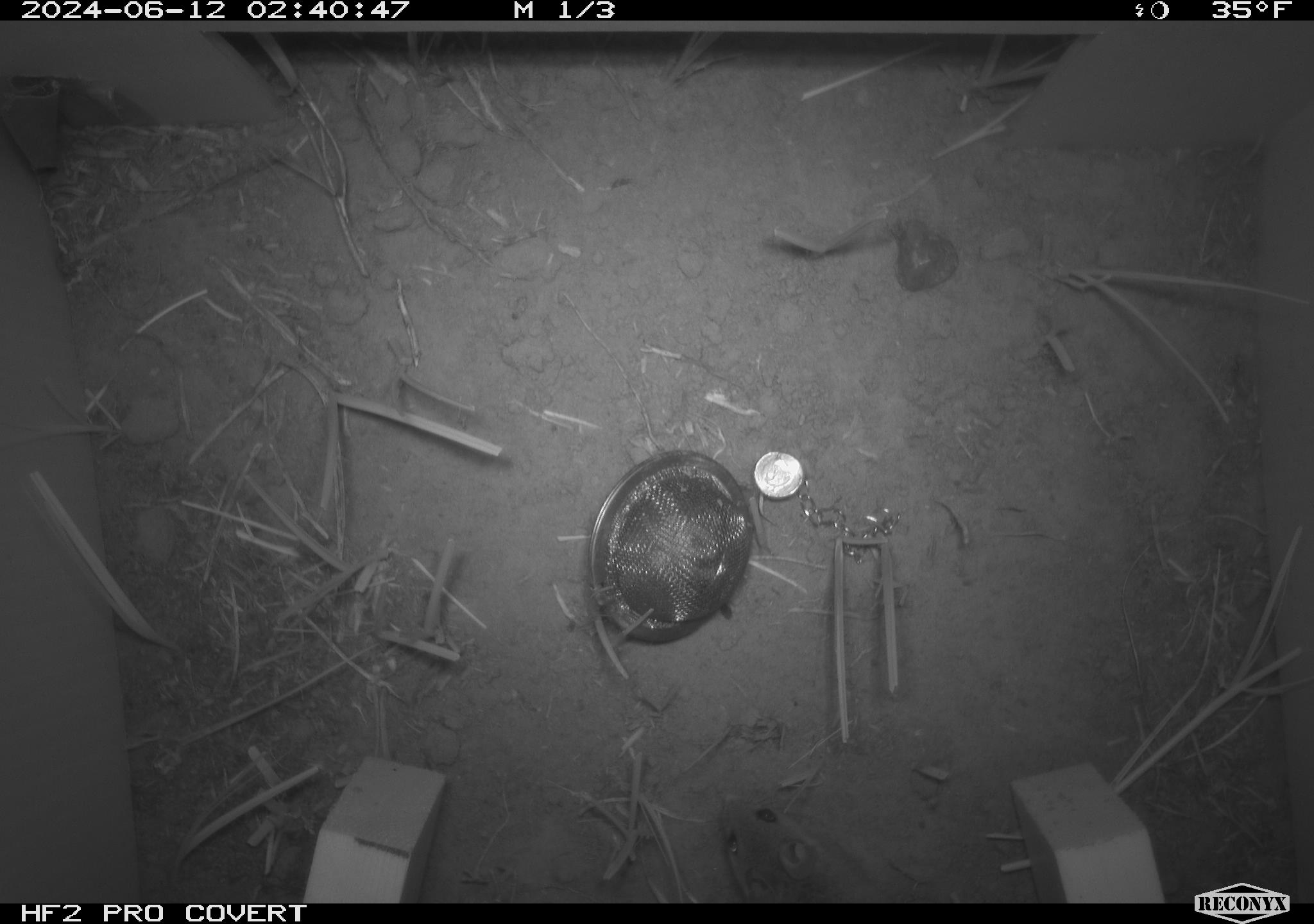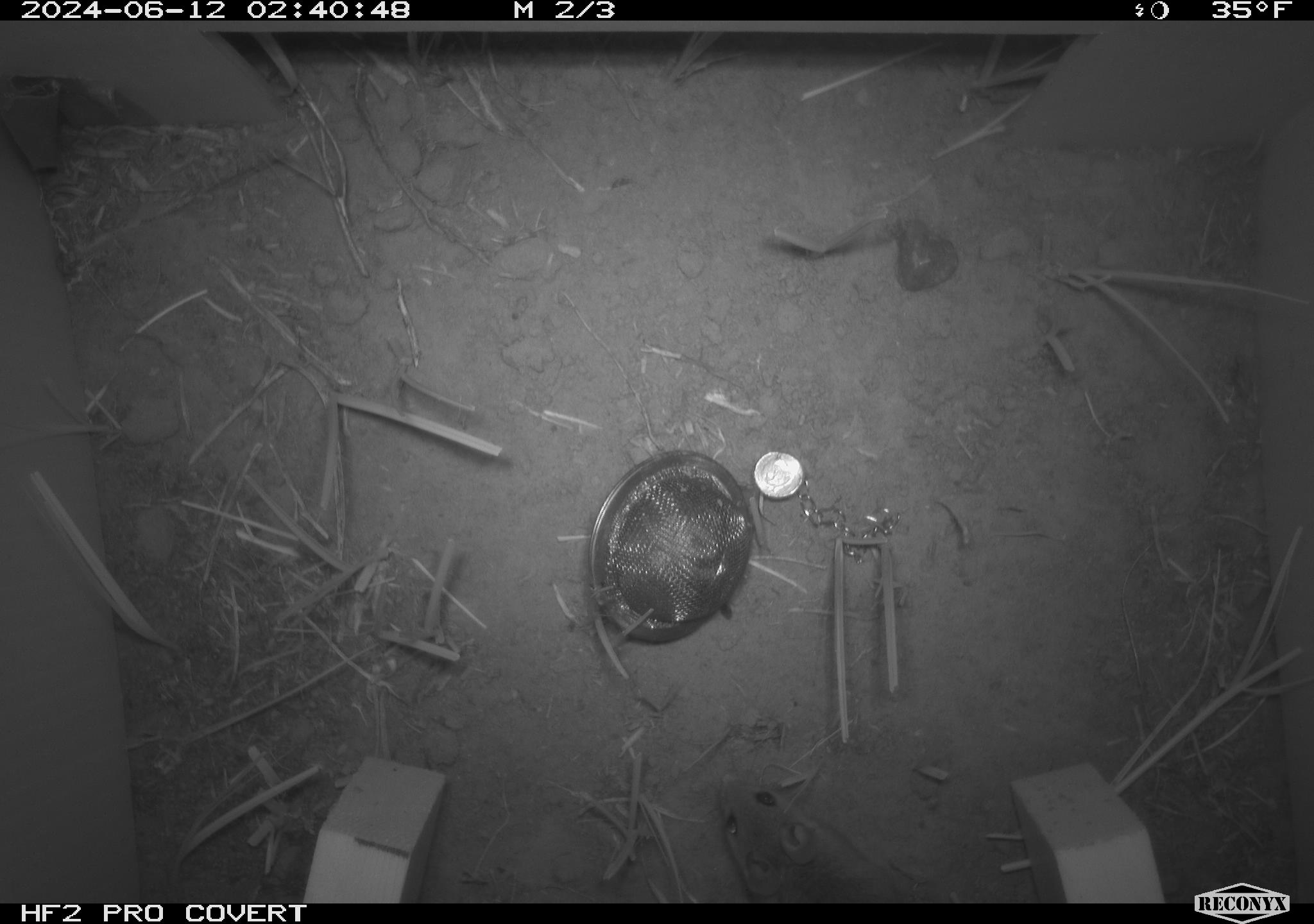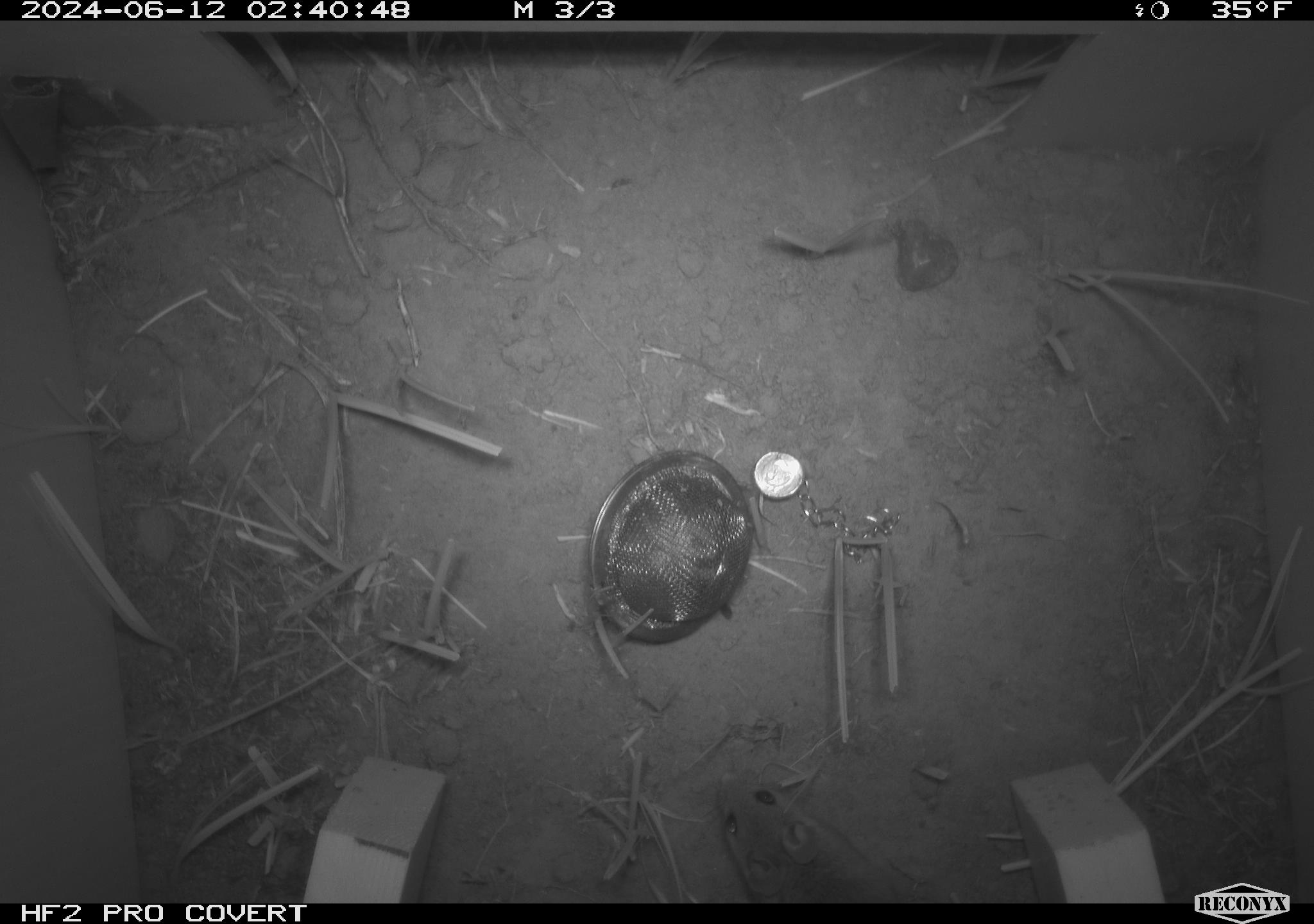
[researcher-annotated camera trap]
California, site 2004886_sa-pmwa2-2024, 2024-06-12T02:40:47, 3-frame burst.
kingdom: Animalia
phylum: Chordata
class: Mammalia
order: Rodentia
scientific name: Rodentia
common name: mouse species